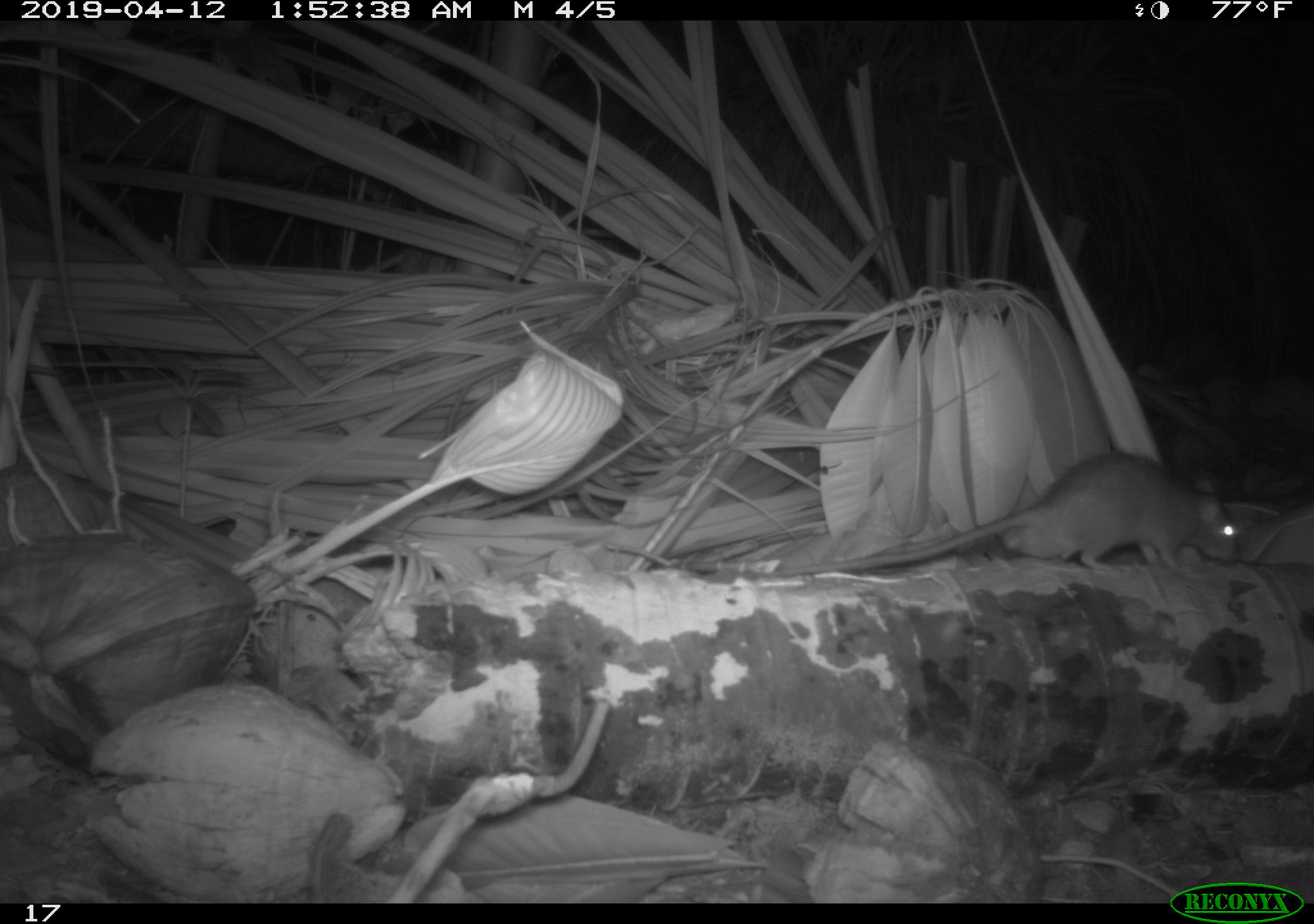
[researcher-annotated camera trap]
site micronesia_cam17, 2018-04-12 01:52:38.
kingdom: Animalia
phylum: Chordata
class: Mammalia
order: Rodentia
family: Muridae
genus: Rattus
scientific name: Rattus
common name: rat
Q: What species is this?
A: Rat (Rattus).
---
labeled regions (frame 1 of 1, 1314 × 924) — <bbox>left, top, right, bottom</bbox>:
rat: <bbox>829, 449, 1253, 576</bbox>